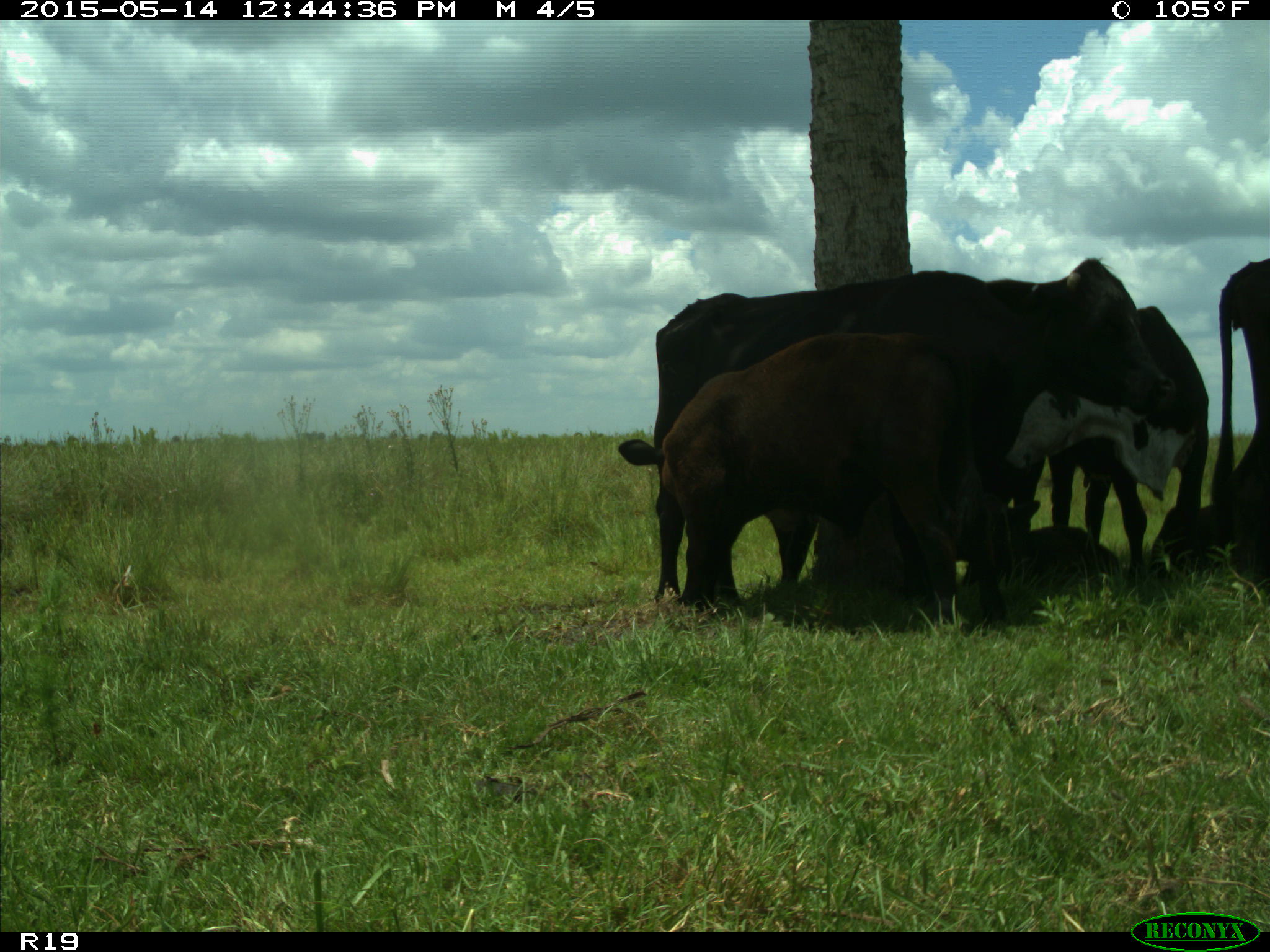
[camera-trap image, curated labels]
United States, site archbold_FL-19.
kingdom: Animalia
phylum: Chordata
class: Mammalia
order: Artiodactyla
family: Bovidae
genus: Bos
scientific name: Bos taurus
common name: domestic cow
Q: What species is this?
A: Bos taurus (domestic cow).